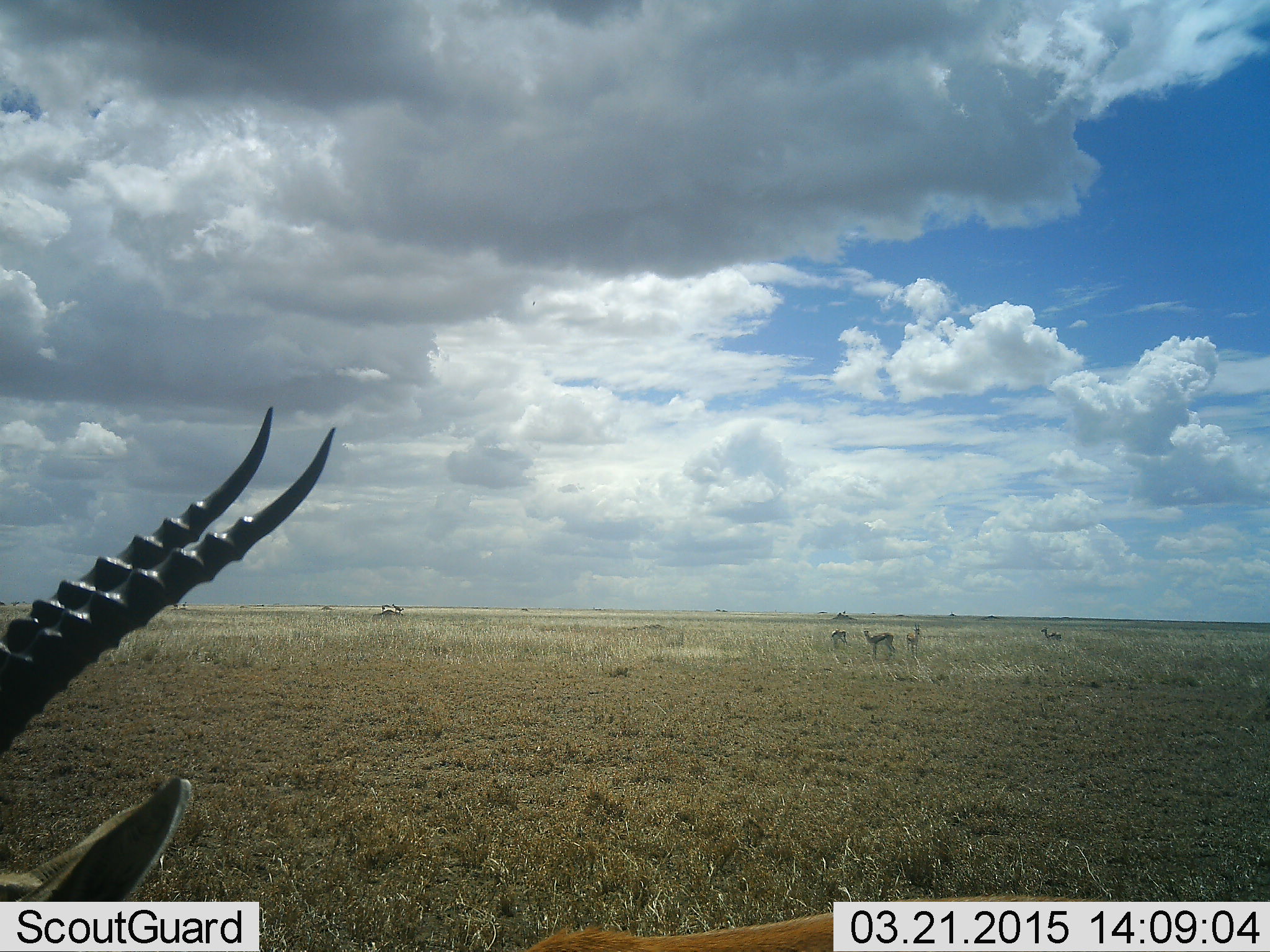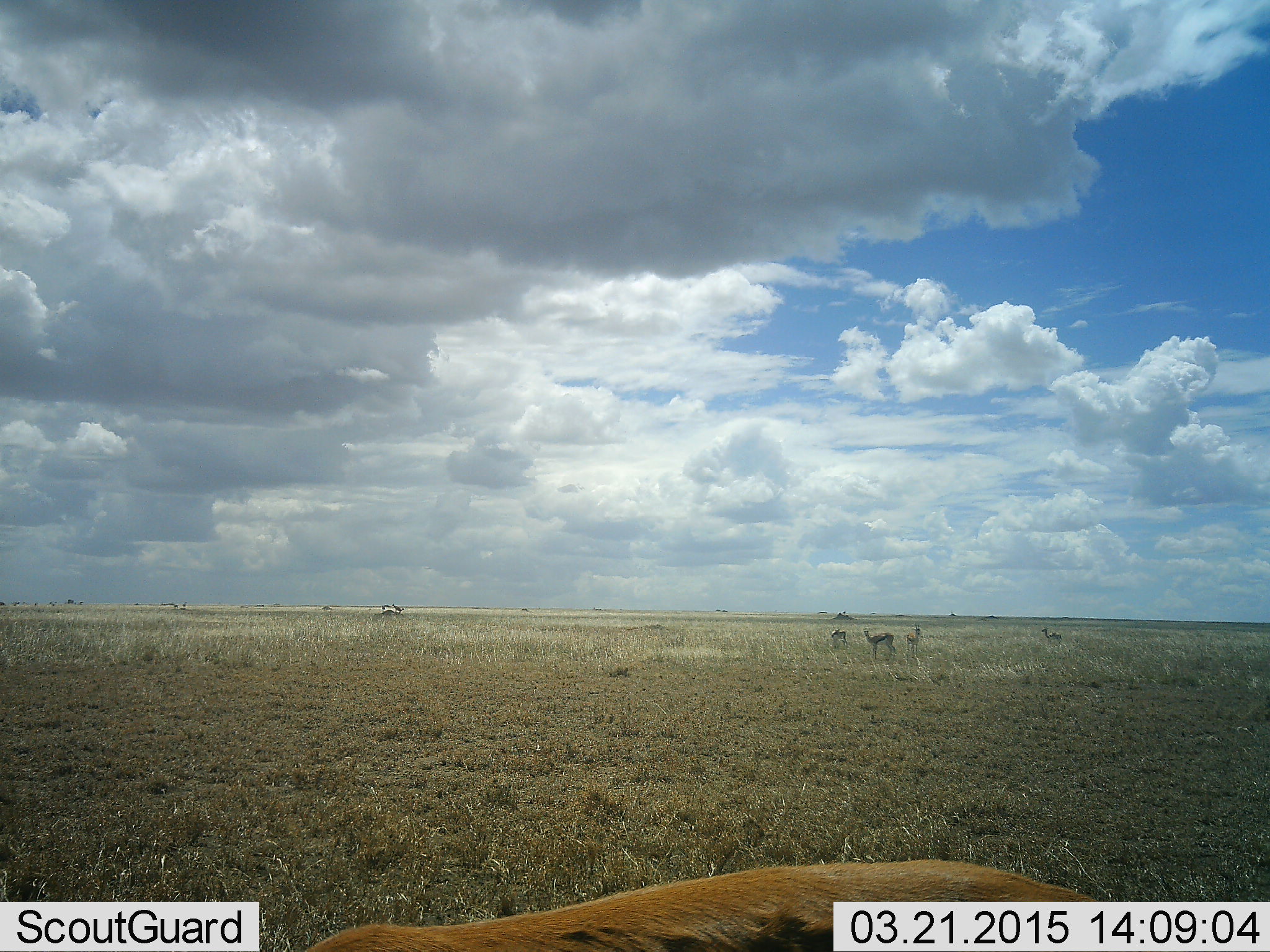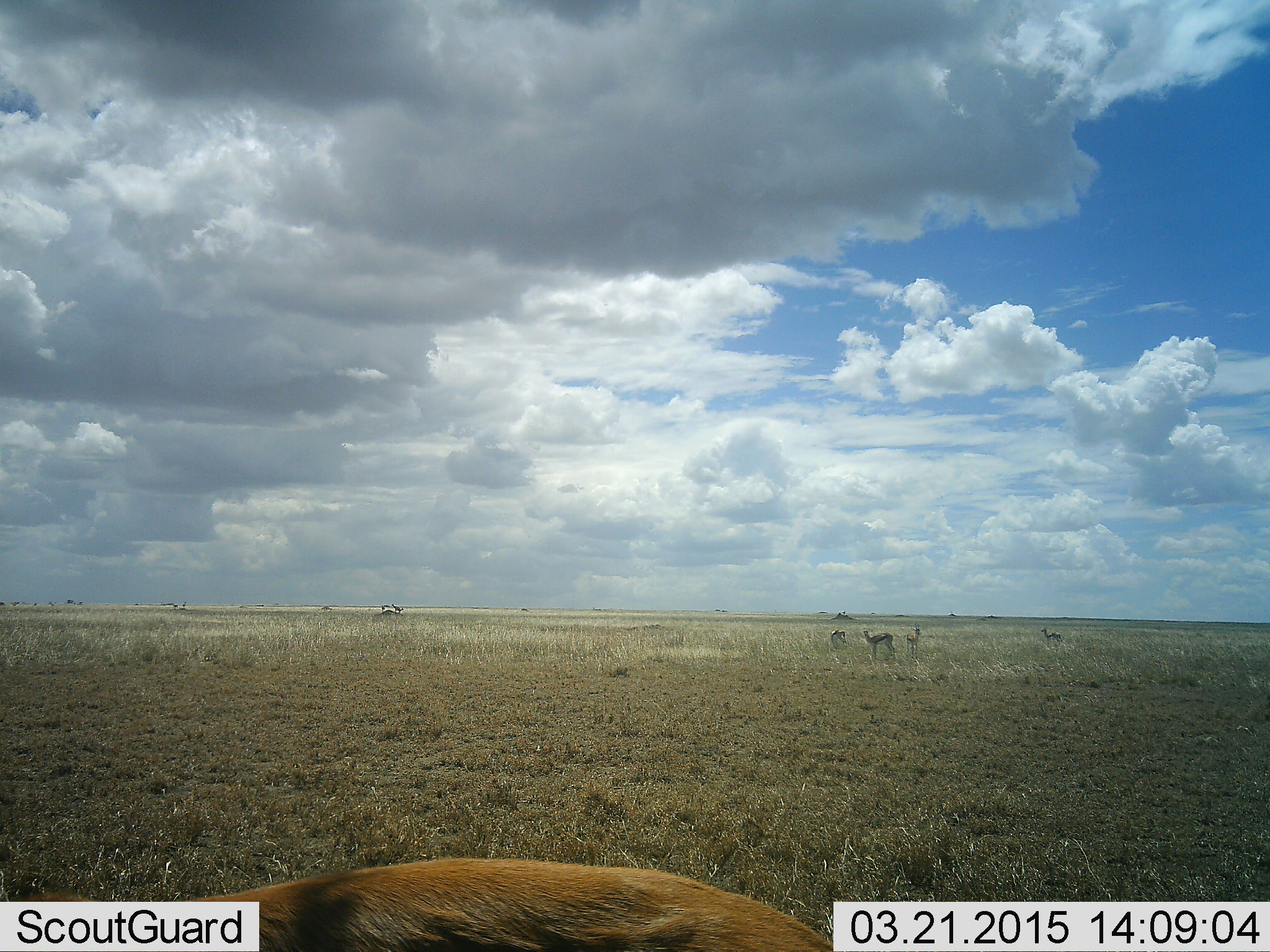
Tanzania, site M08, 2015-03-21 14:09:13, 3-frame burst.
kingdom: Animalia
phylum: Chordata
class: Mammalia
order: Artiodactyla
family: Bovidae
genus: Eudorcas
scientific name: Eudorcas thomsonii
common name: thomson's gazelle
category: gazellethomsons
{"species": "gazellethomsons (thomson's gazelle) (Eudorcas thomsonii)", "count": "5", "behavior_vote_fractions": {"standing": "80%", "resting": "0%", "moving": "50%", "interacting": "0%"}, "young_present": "0%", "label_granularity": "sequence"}